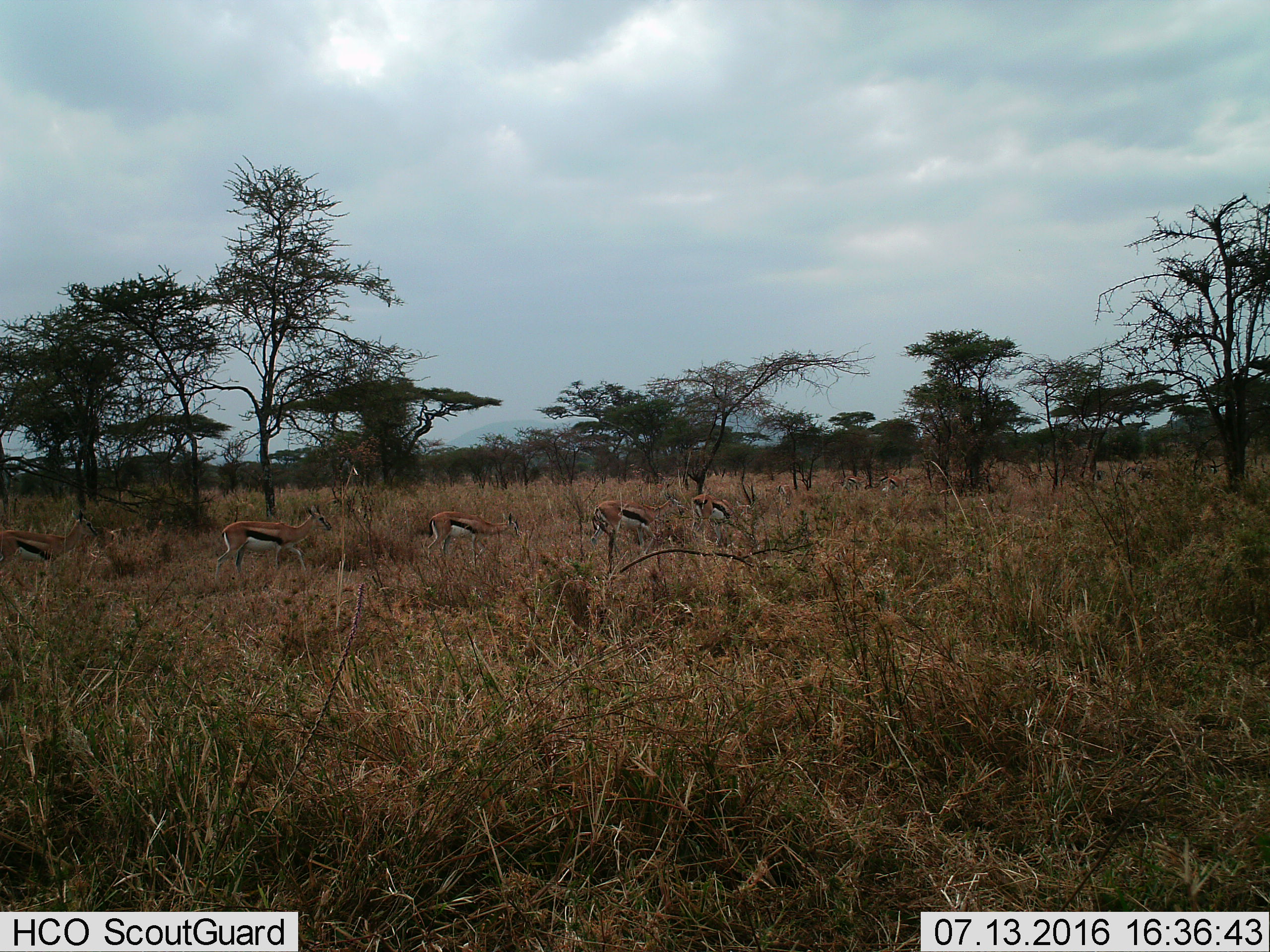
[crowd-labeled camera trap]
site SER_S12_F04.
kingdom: Animalia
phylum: Chordata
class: Mammalia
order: Artiodactyla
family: Bovidae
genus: Eudorcas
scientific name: Eudorcas thomsonii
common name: thomson's gazelle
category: gazellethomsons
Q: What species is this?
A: Gazellethomsons (thomson's gazelle) (Eudorcas thomsonii).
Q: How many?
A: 8.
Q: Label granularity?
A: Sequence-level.